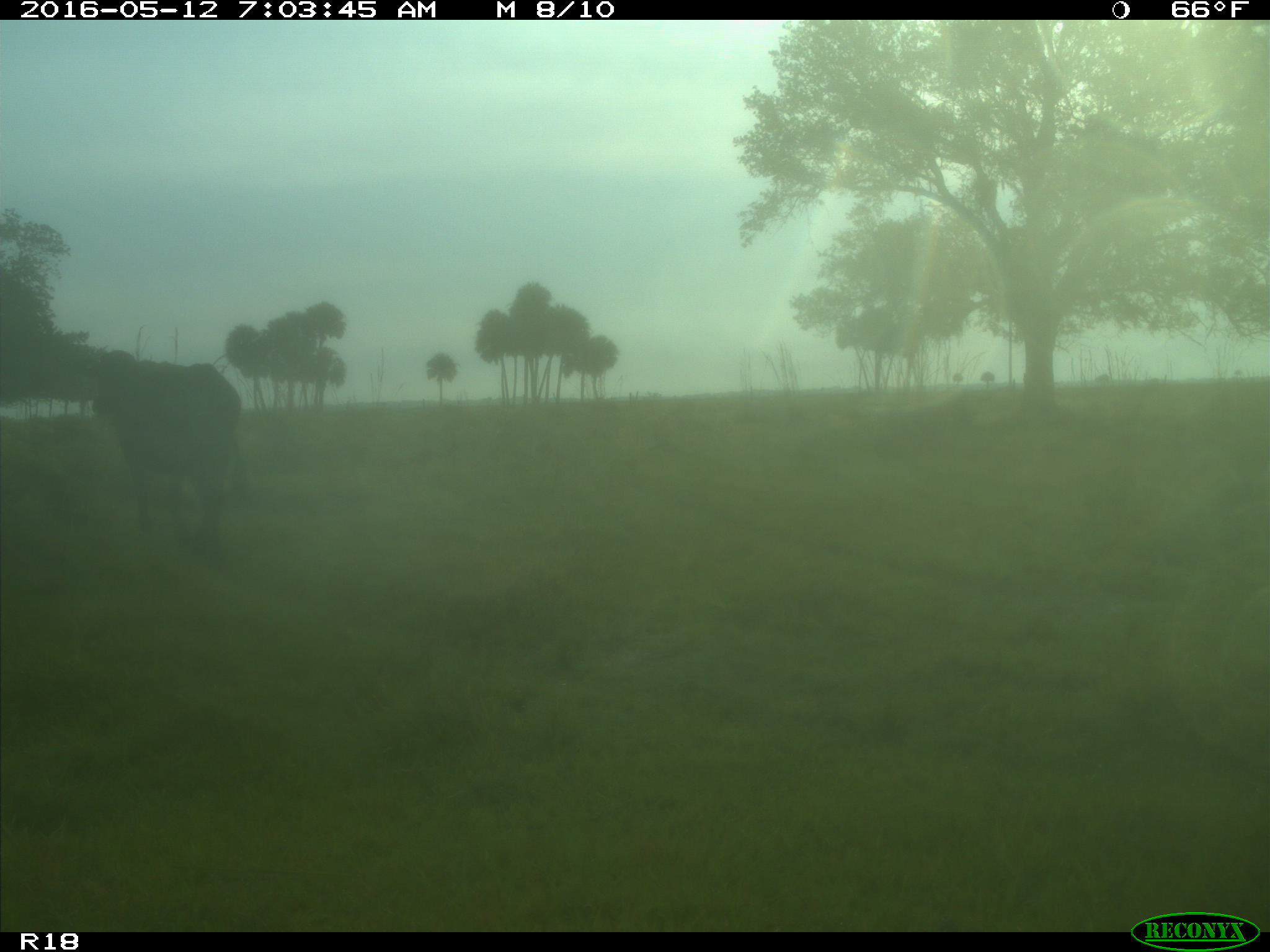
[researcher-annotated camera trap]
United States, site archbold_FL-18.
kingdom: Animalia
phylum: Chordata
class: Mammalia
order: Artiodactyla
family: Bovidae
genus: Bos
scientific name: Bos taurus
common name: domestic cow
Bos taurus (domestic cow).